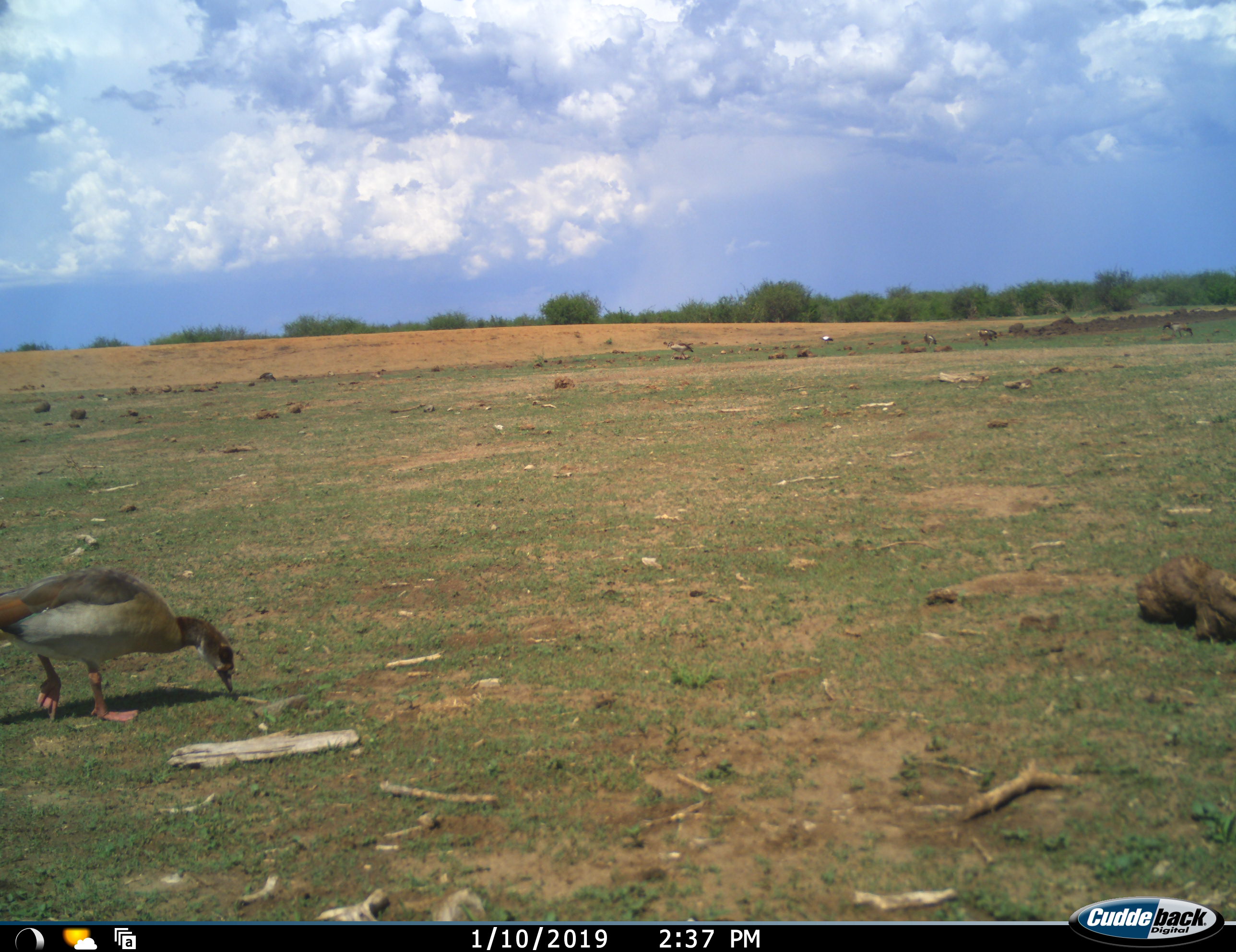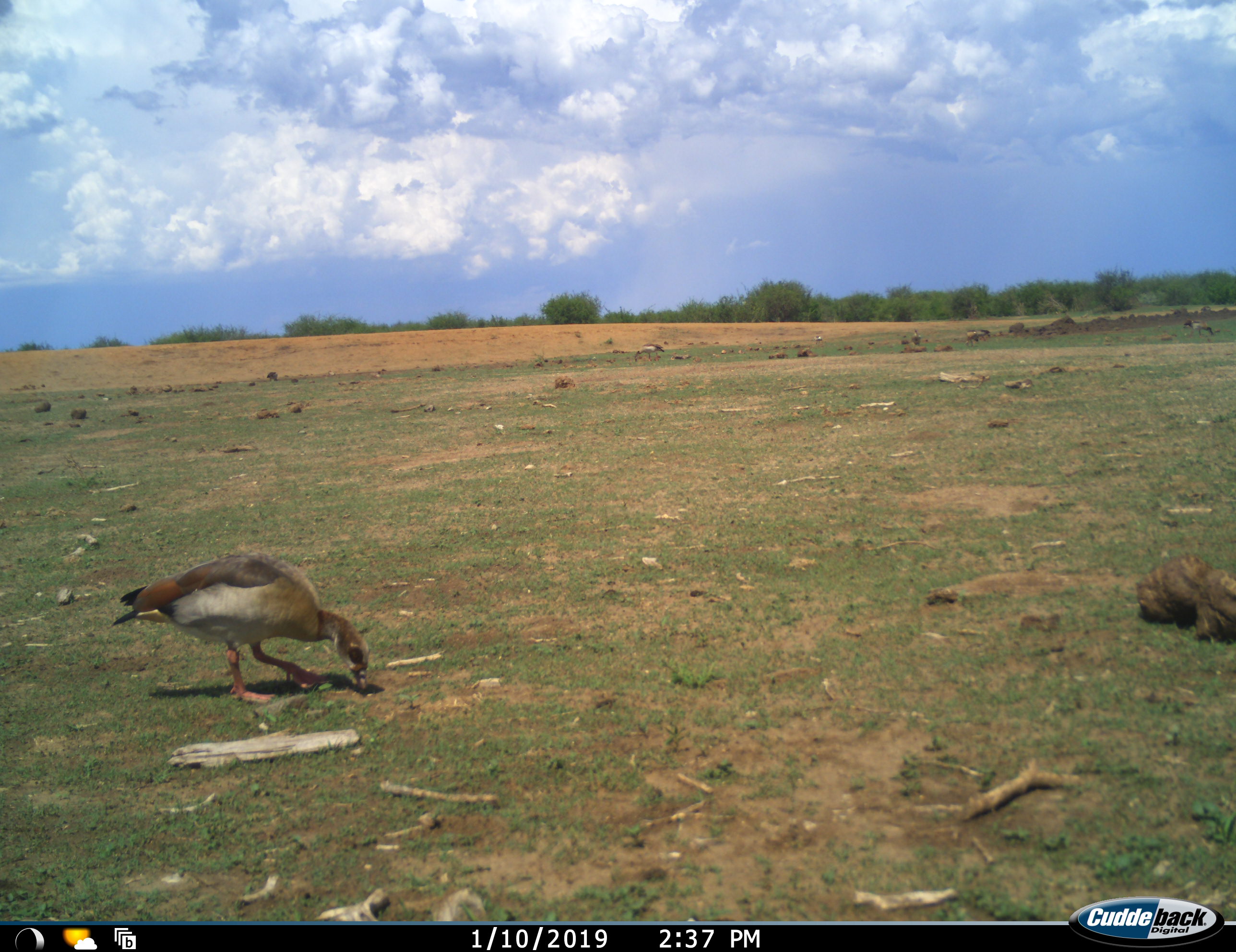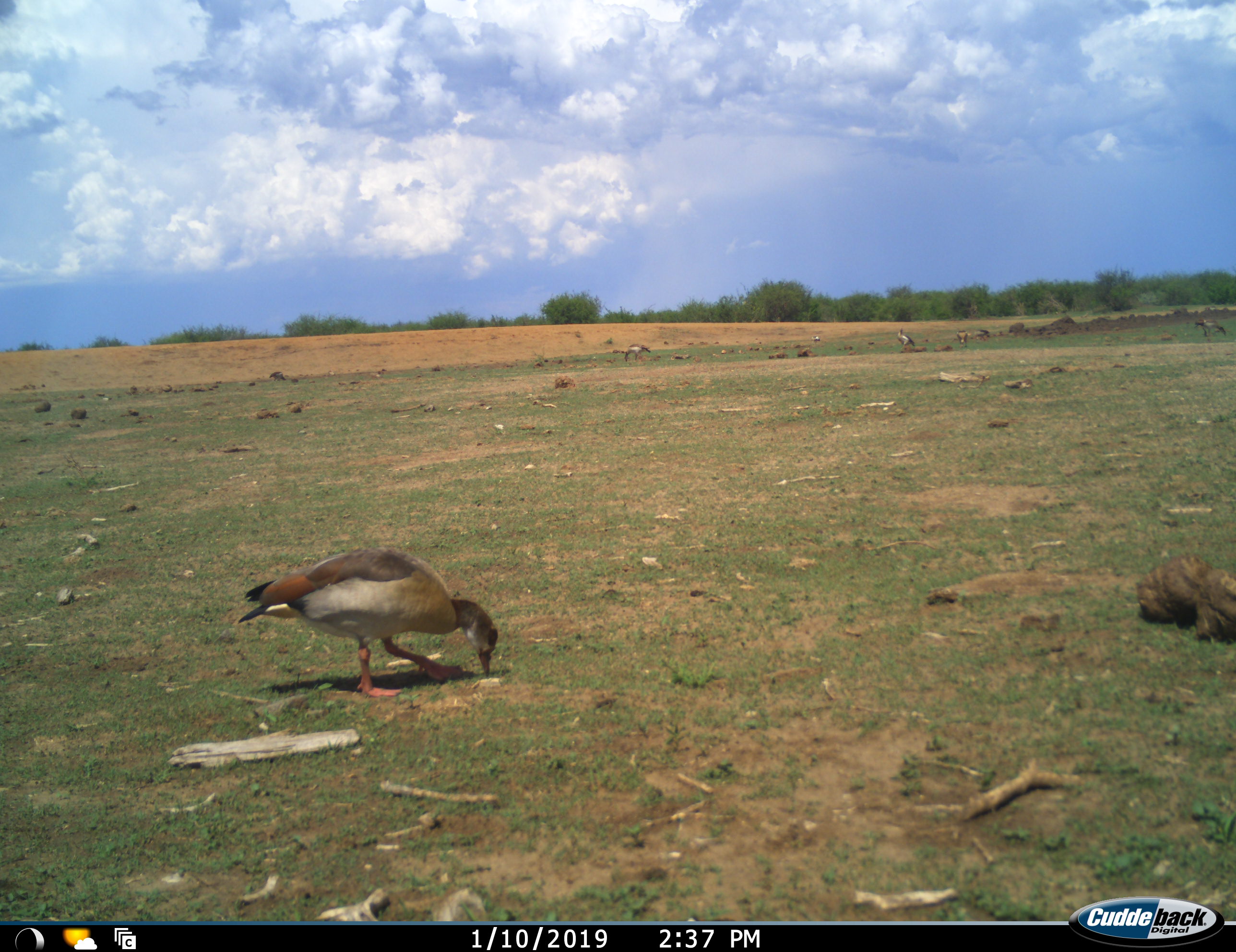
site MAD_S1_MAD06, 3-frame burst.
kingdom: Animalia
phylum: Chordata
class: Aves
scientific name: Aves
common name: bird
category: birdother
Birdother (bird) (Aves), count 1. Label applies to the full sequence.